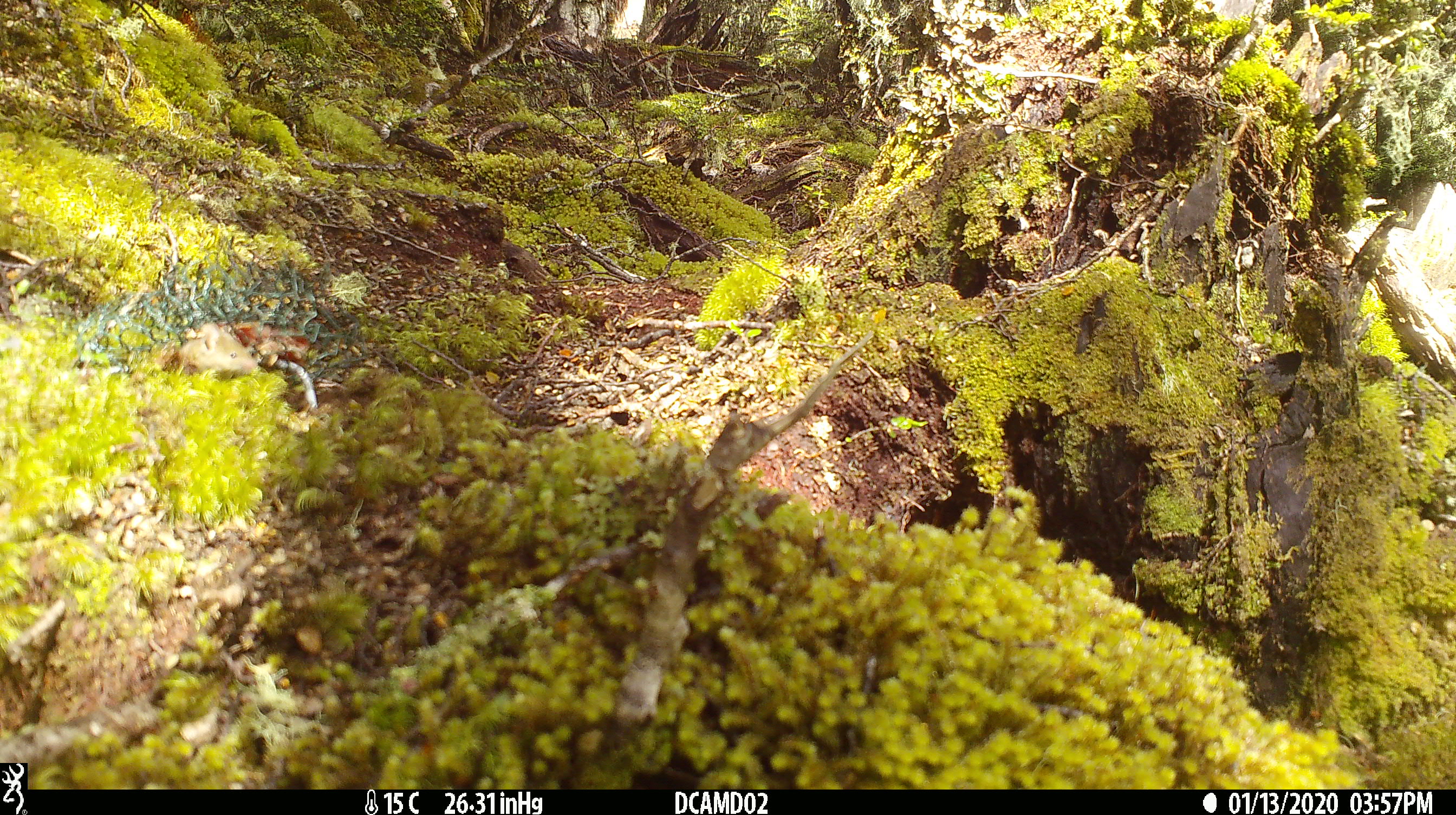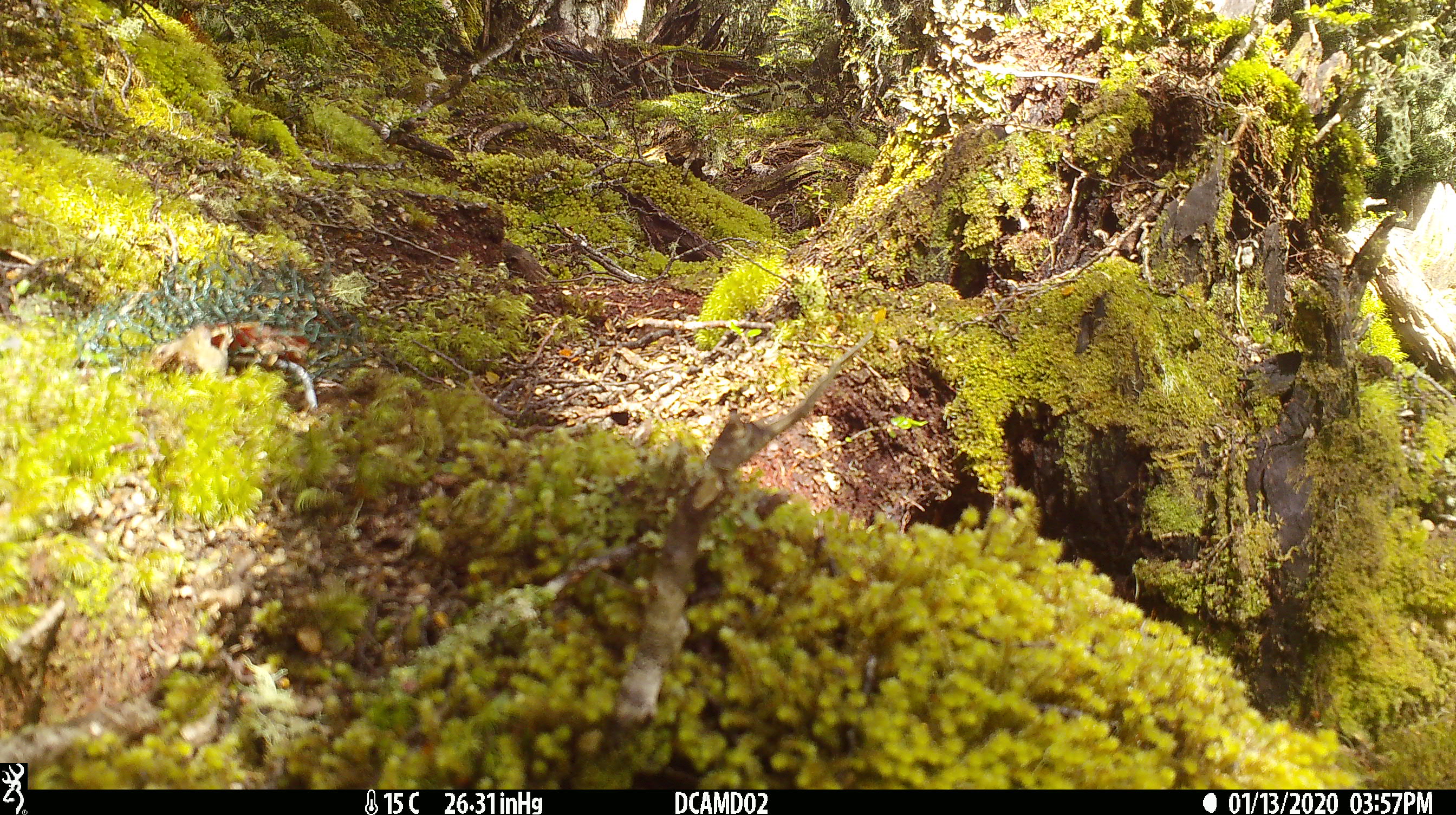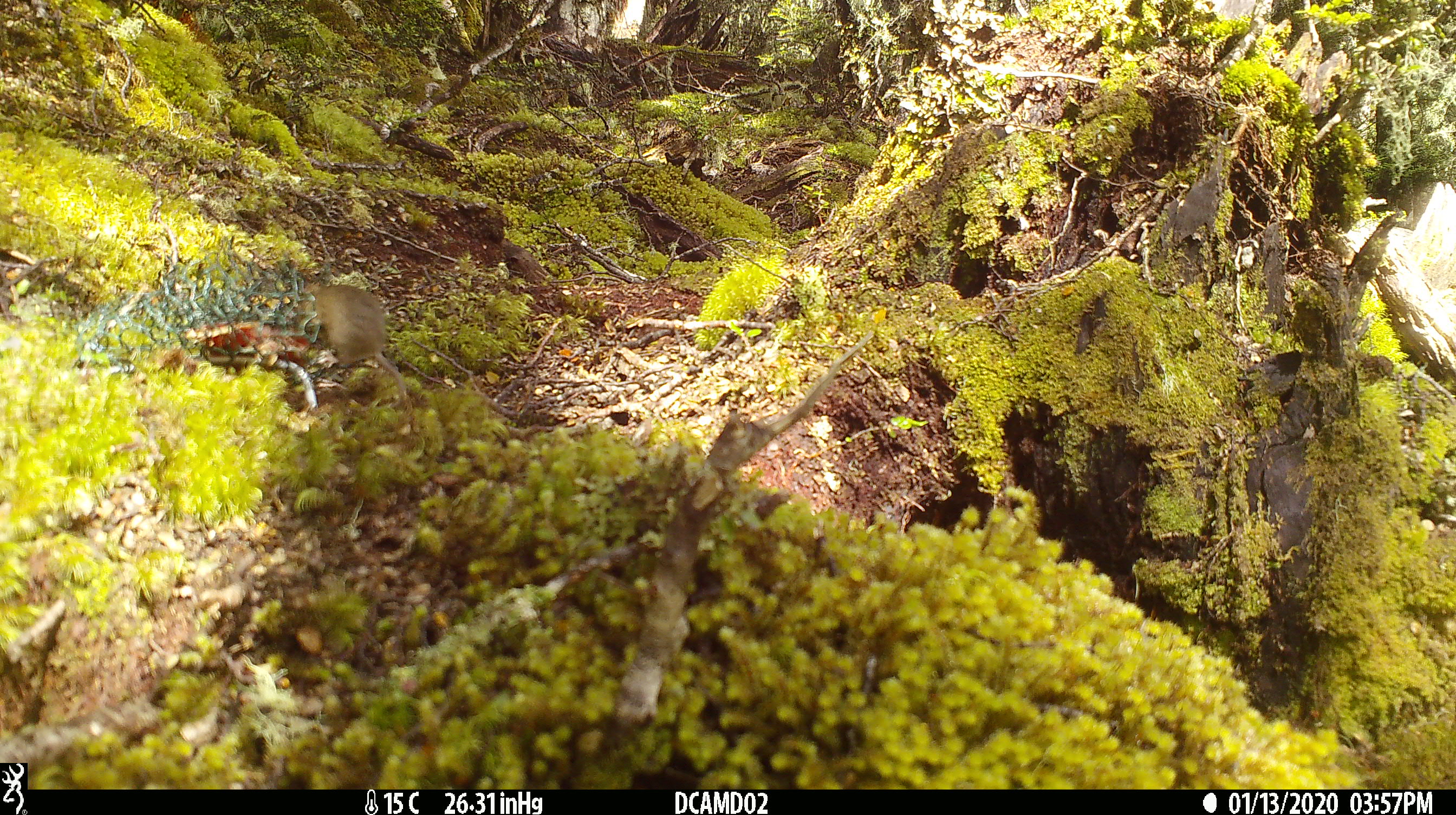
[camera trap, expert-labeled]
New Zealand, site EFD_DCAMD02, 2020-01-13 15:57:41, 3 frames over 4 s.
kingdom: Animalia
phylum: Chordata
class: Mammalia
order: Rodentia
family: Muridae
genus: Mus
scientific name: Mus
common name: mouse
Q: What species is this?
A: Mouse (Mus).